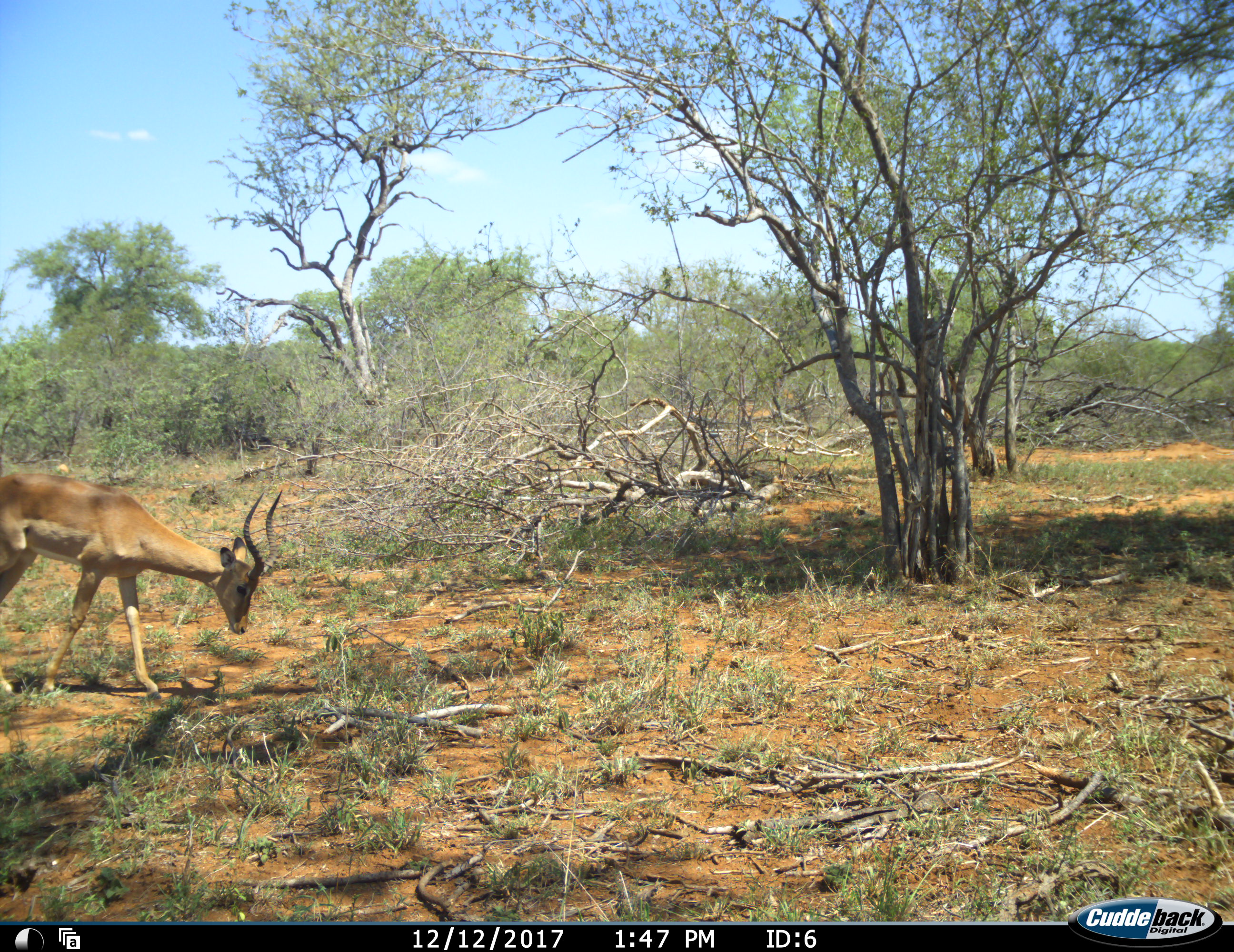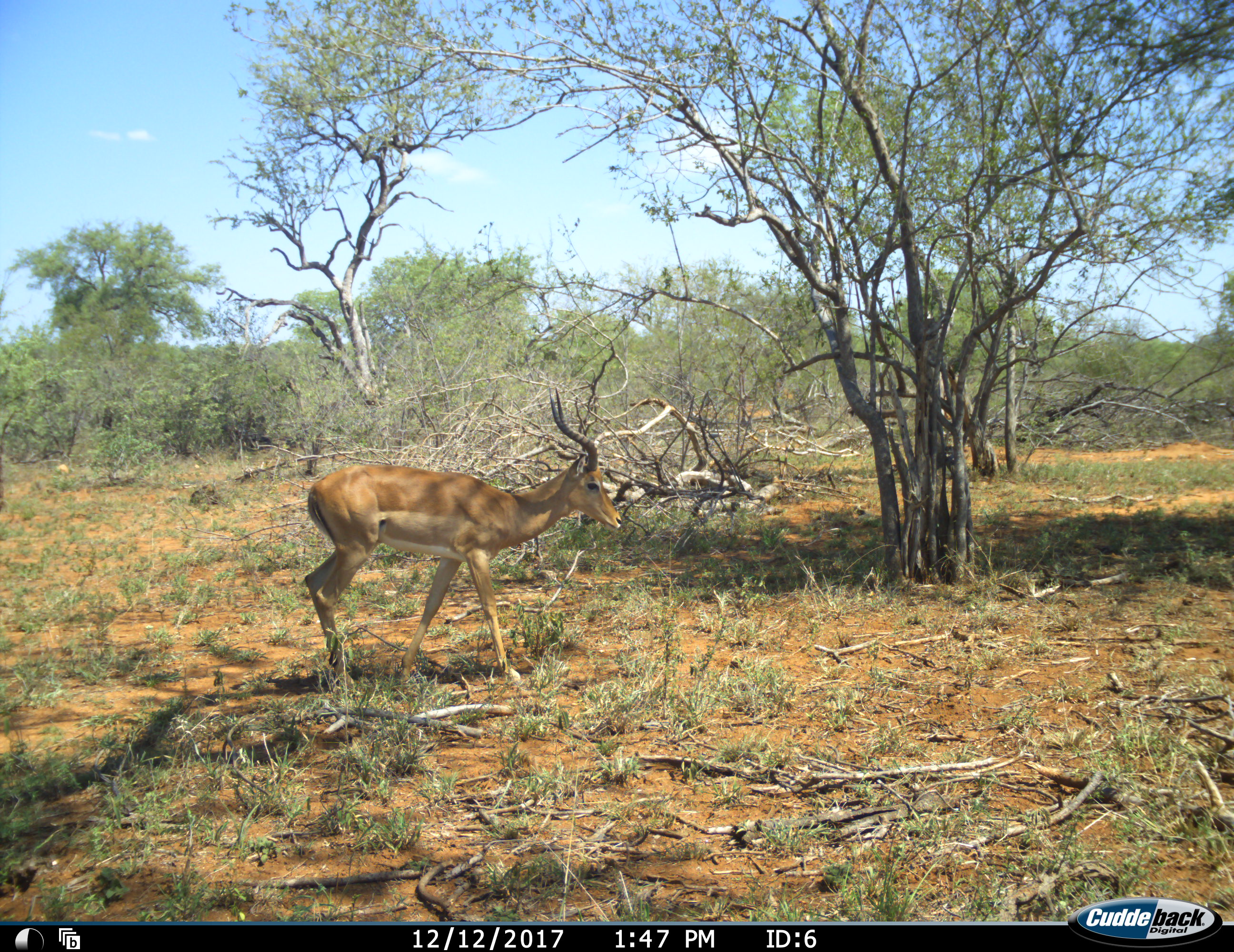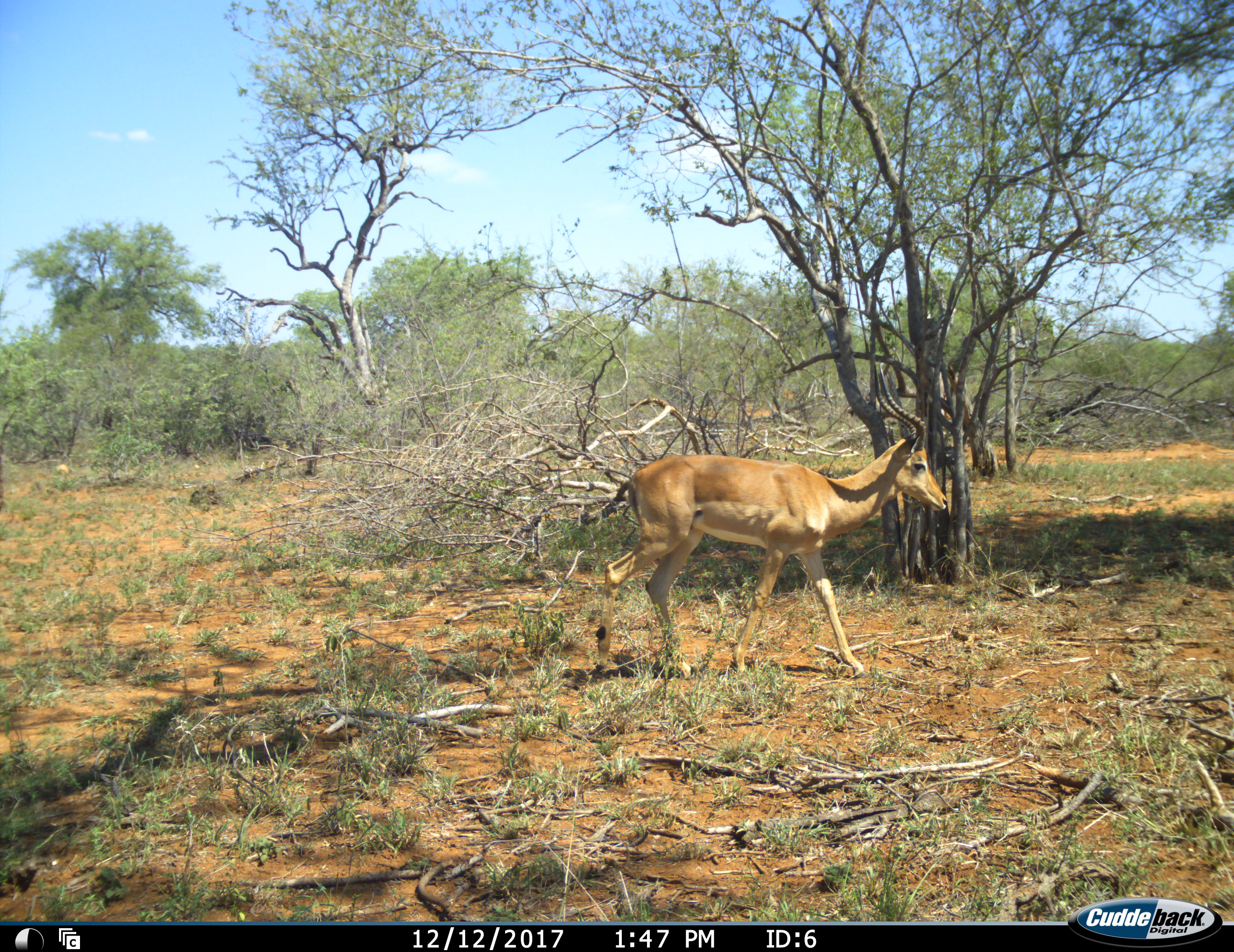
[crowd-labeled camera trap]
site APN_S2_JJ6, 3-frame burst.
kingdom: Animalia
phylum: Chordata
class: Mammalia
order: Artiodactyla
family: Bovidae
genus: Aepyceros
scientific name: Aepyceros melampus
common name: impala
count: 1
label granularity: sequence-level